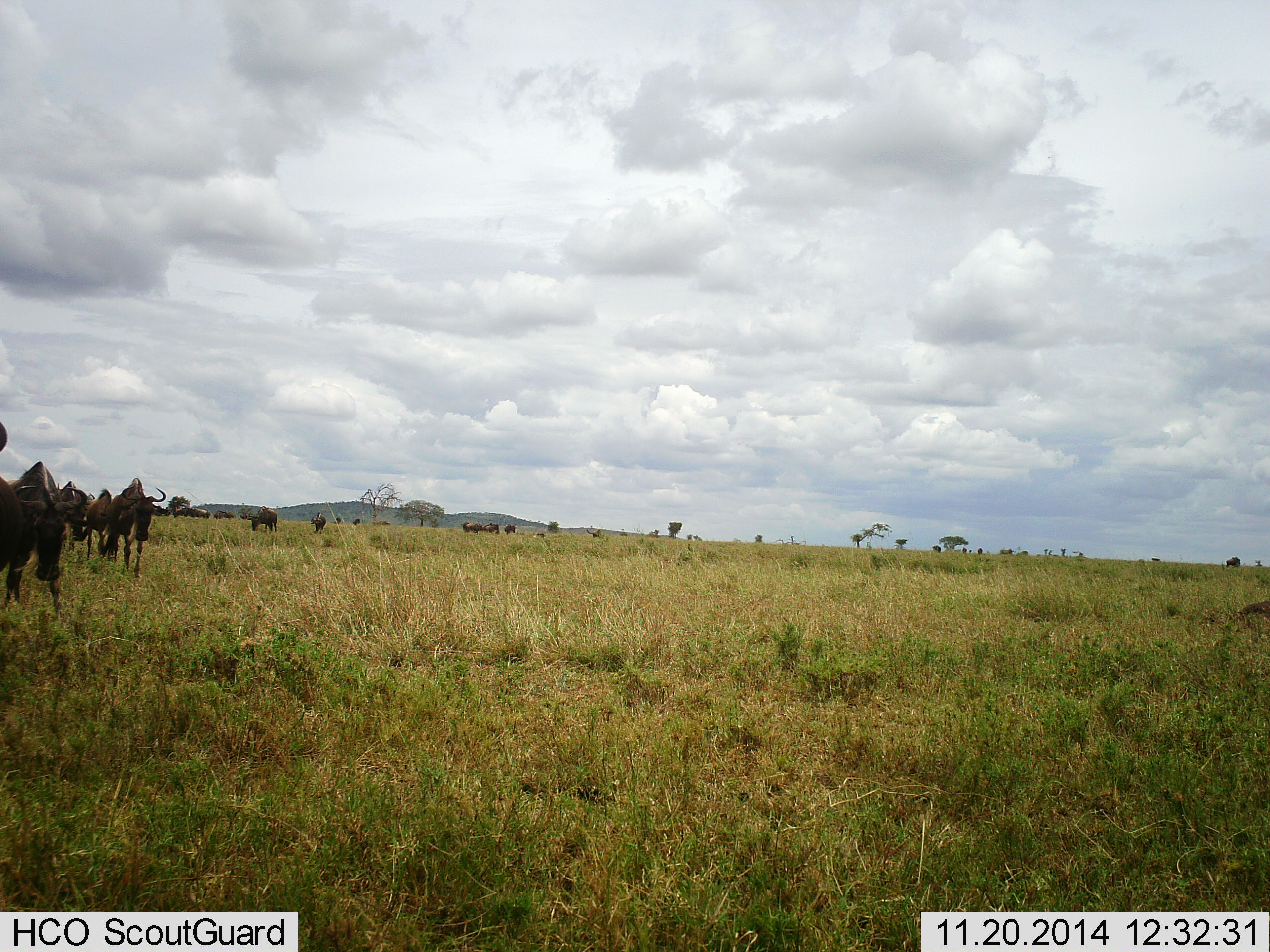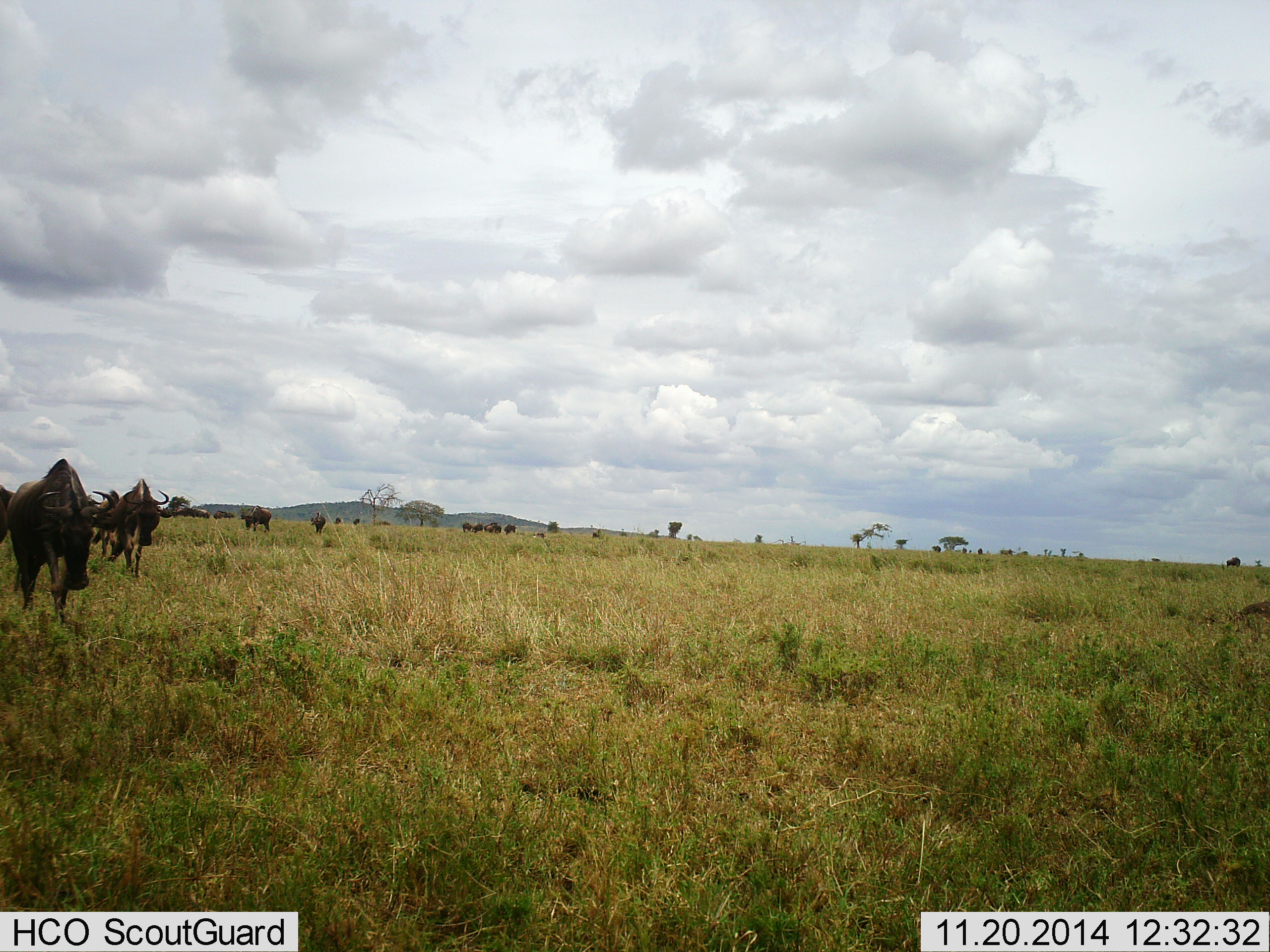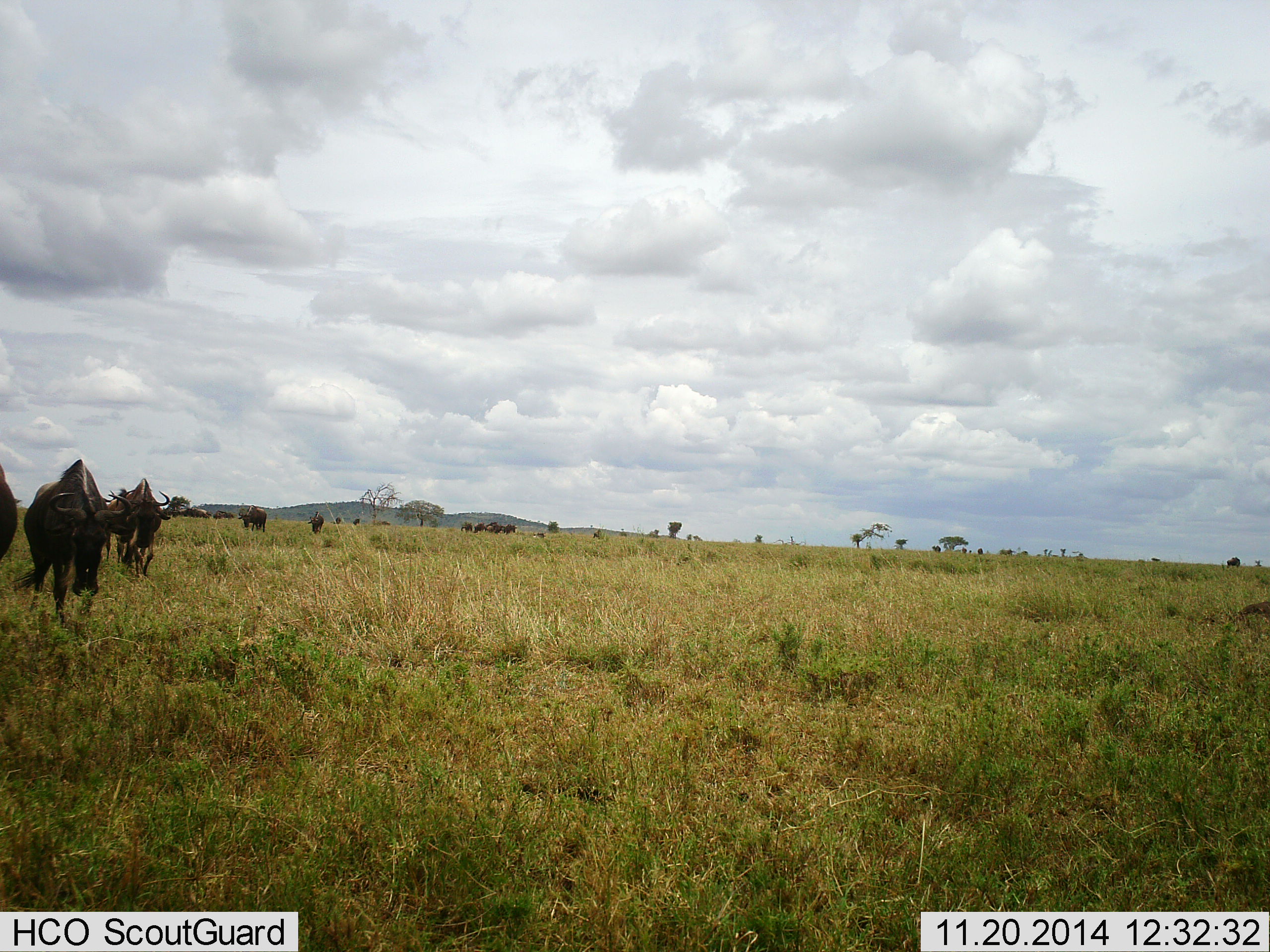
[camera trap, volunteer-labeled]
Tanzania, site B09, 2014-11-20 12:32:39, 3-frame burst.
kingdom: Animalia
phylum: Chordata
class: Mammalia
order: Artiodactyla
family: Bovidae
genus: Connochaetes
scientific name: Connochaetes taurinus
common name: blue wildebeest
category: wildebeest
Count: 11-50.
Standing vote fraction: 10%.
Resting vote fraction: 0%.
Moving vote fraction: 100%.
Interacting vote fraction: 0%.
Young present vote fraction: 0%.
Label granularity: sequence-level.